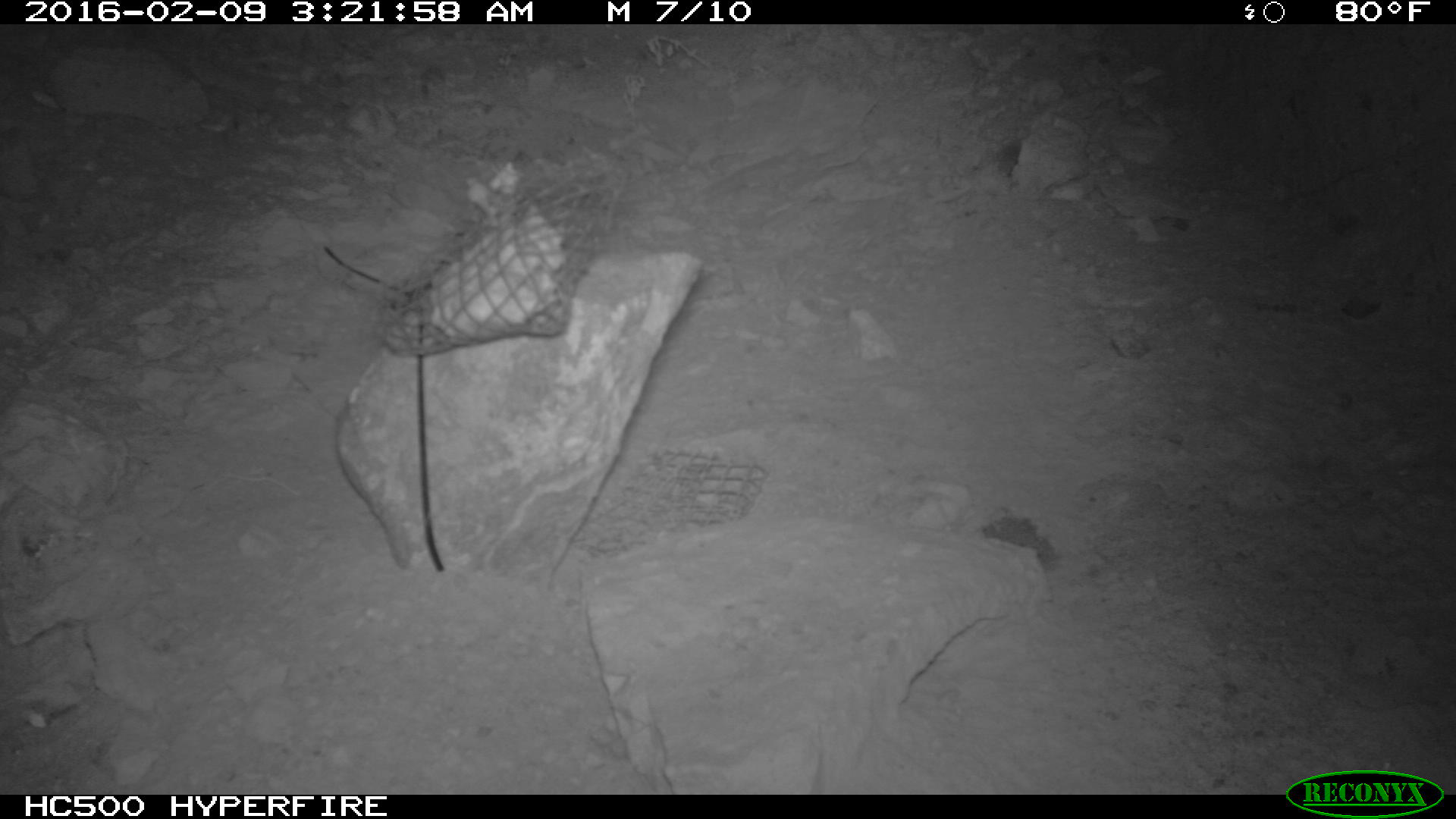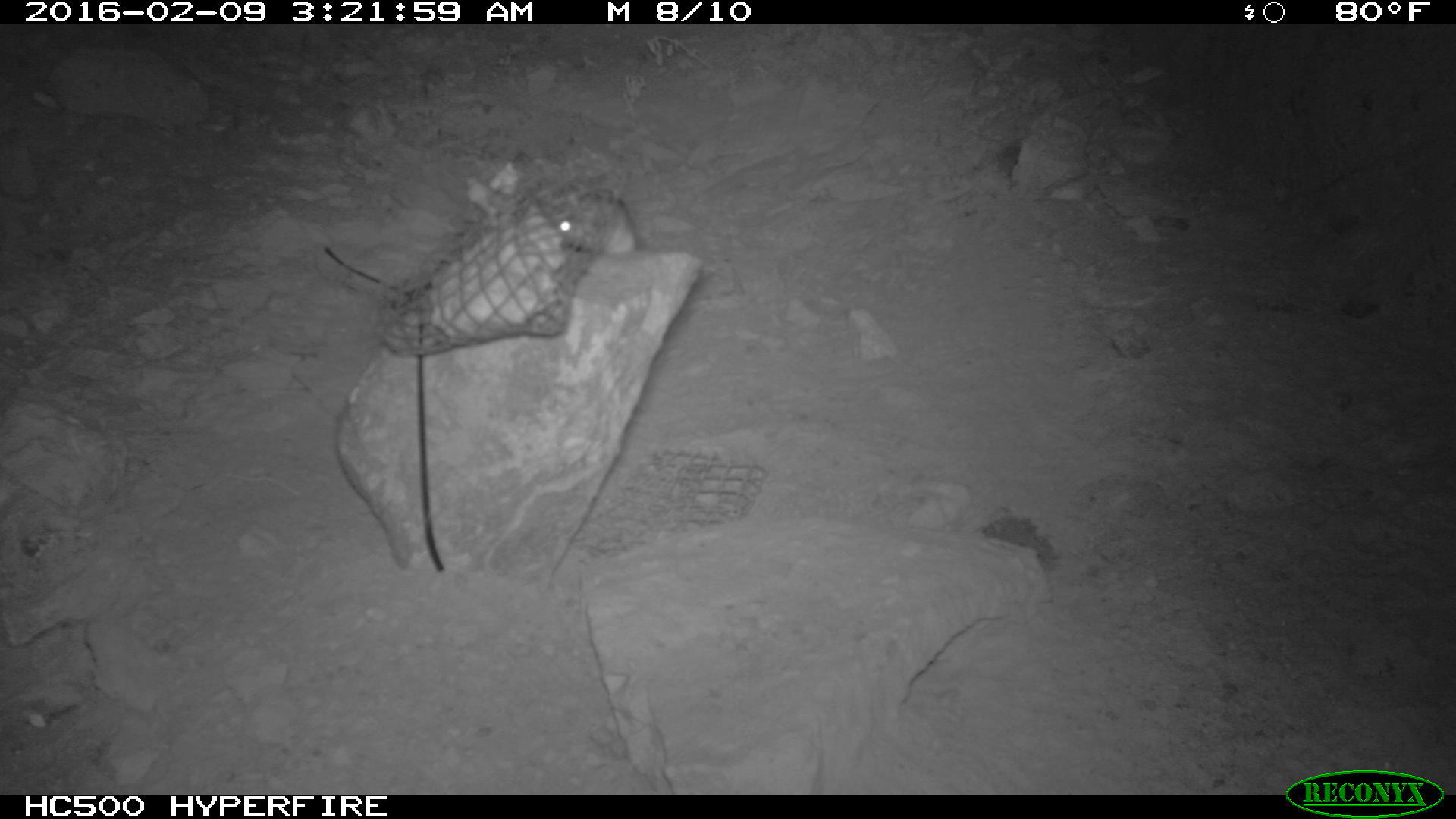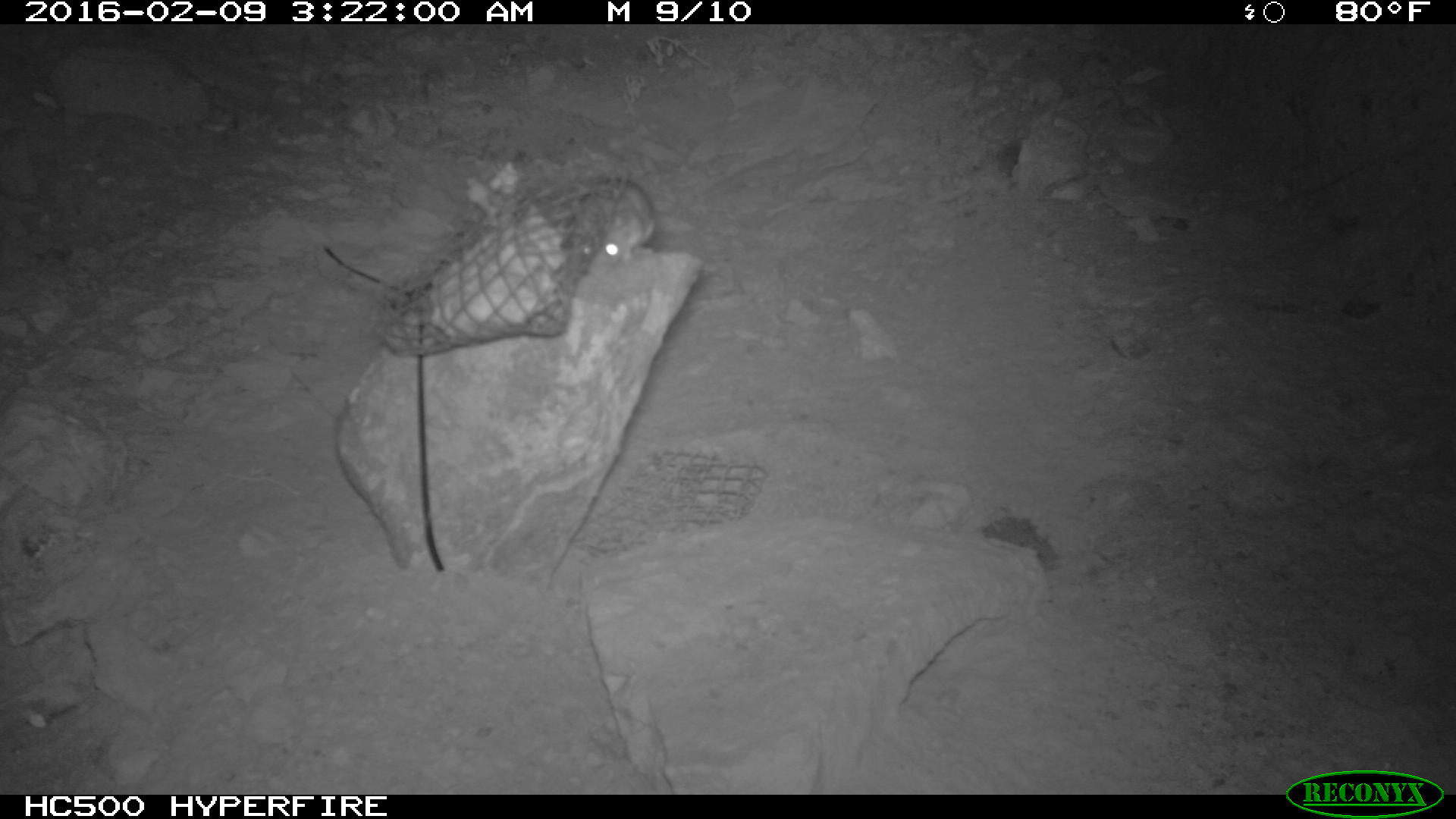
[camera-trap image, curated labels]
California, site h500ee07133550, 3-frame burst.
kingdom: Animalia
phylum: Chordata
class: Mammalia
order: Rodentia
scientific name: Rodentia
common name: rodent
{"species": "rodent (Rodentia)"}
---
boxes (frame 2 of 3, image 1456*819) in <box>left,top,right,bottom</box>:
rodent: <box>544,193,639,250</box>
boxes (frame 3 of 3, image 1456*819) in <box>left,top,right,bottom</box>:
rodent: <box>568,179,654,270</box>